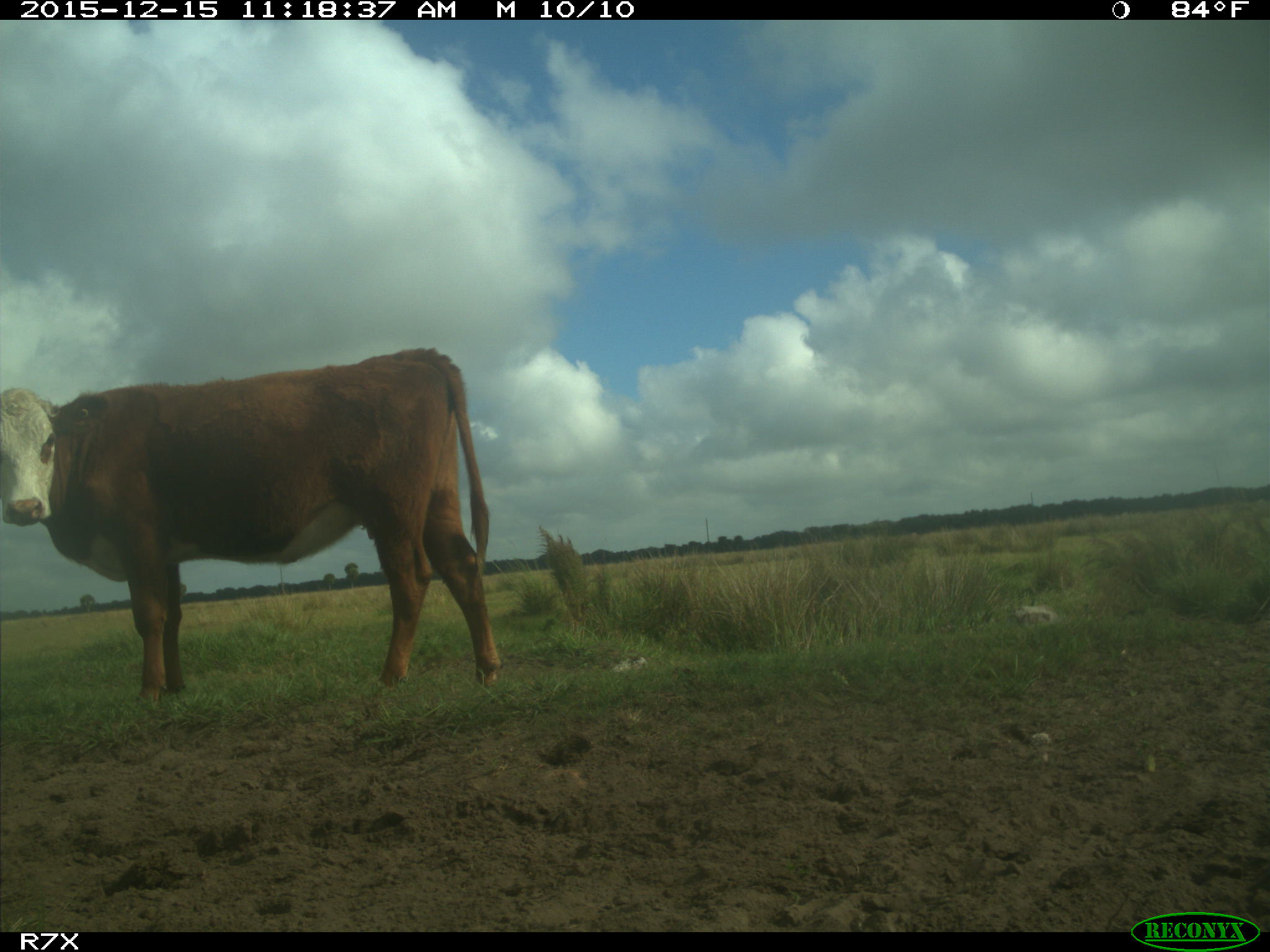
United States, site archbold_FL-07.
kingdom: Animalia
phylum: Chordata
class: Mammalia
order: Artiodactyla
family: Bovidae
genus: Bos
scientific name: Bos taurus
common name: domestic cow